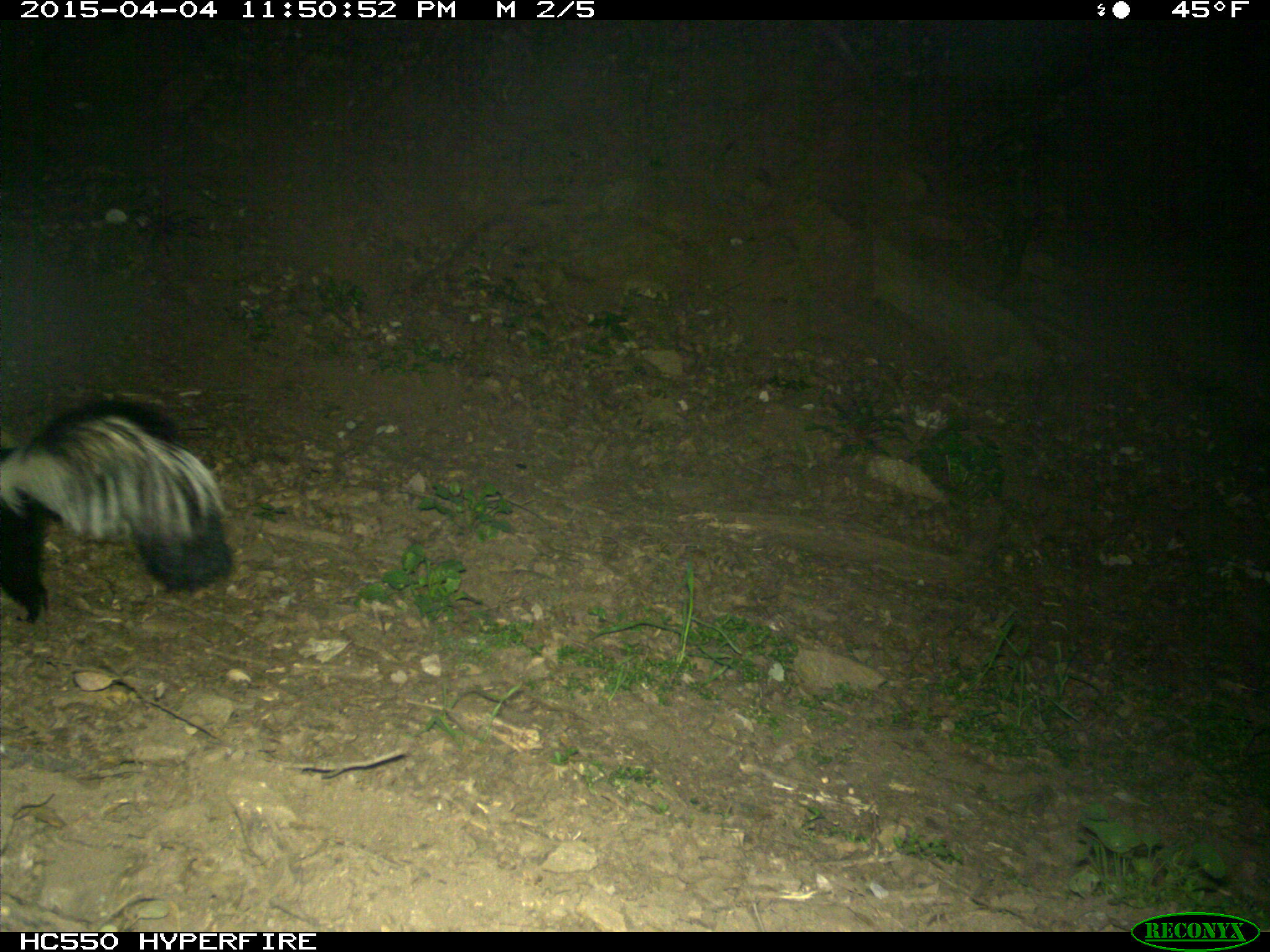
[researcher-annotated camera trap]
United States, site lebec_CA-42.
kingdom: Animalia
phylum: Chordata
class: Mammalia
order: Carnivora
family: Mephitidae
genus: Mephitis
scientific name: Mephitis mephitis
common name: striped skunk